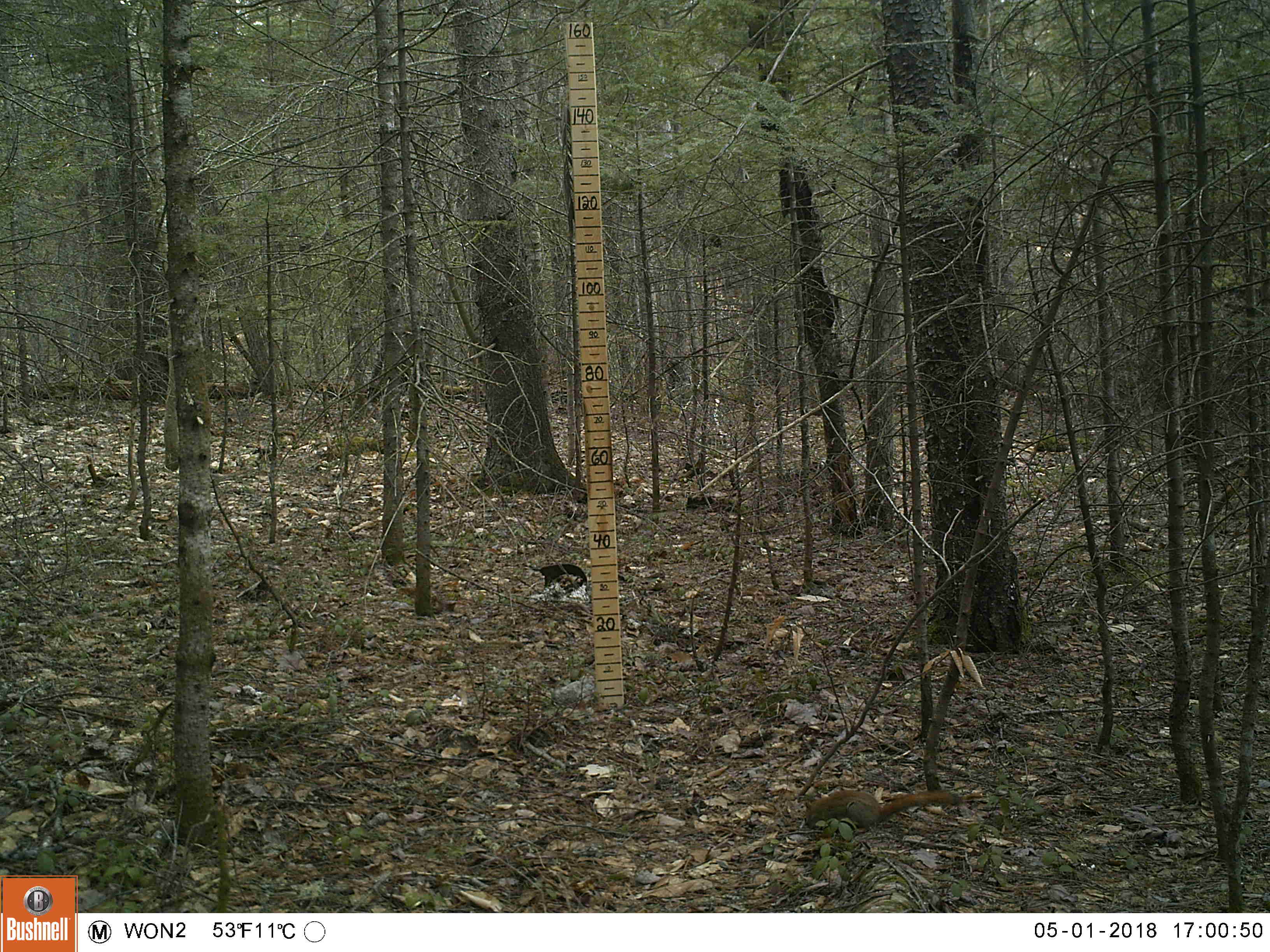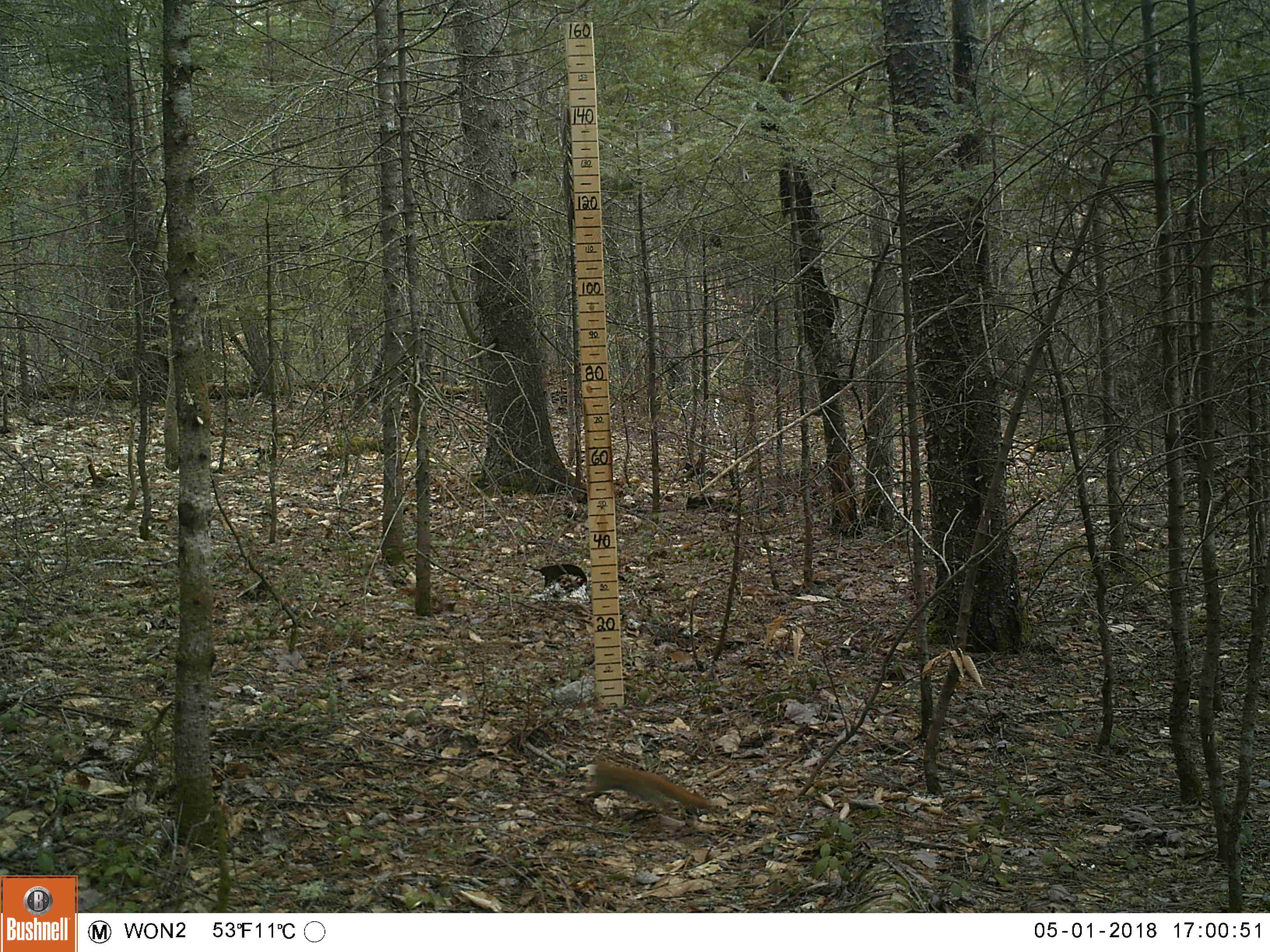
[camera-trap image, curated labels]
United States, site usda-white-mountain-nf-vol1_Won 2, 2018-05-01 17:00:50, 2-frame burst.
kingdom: Animalia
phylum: Chordata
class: Mammalia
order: Rodentia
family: Sciuridae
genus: Tamiasciurus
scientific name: Tamiasciurus hudsonicus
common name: red squirrel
Red squirrel (Tamiasciurus hudsonicus).